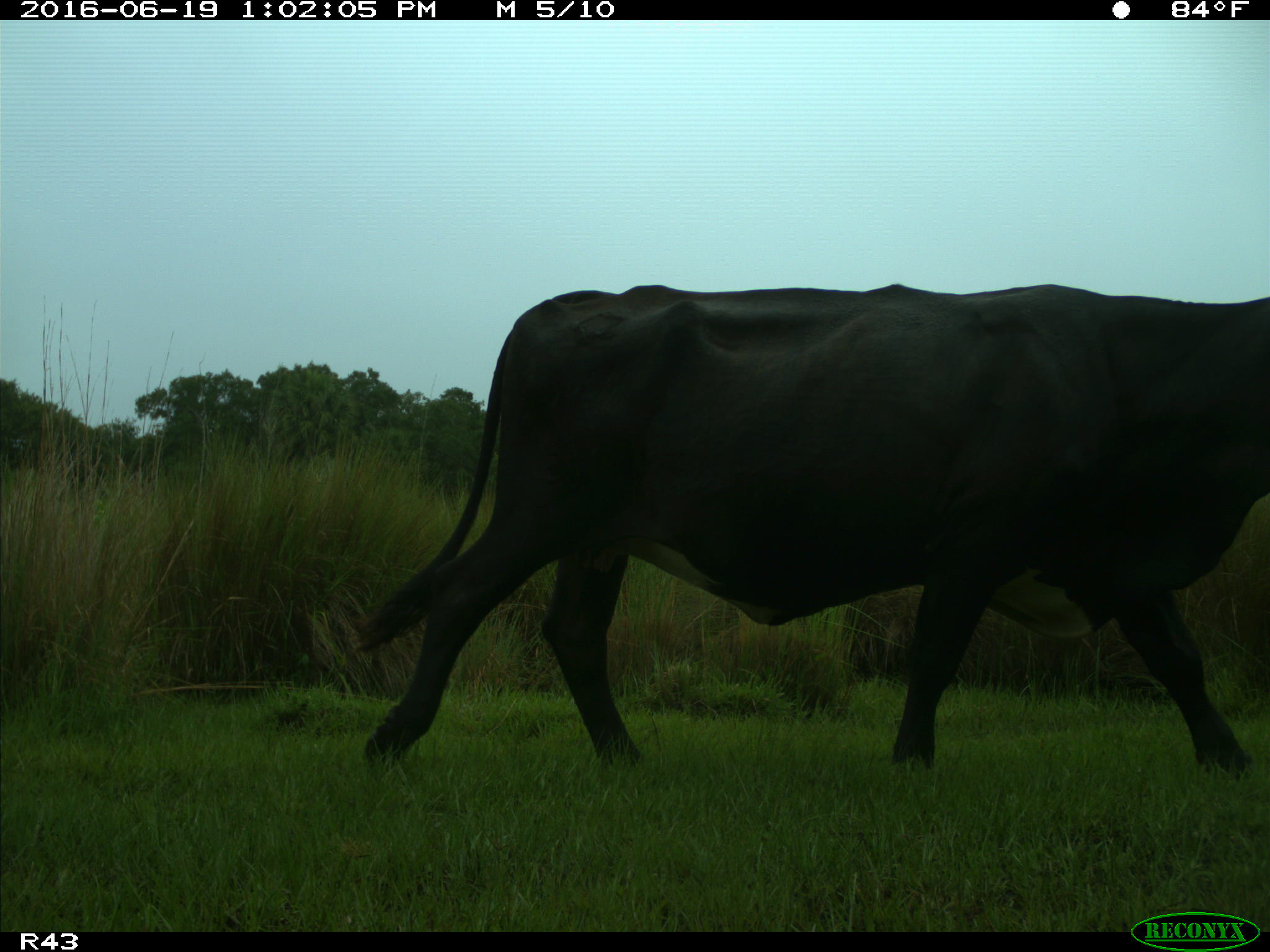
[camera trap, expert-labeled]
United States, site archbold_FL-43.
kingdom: Animalia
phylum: Chordata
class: Mammalia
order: Artiodactyla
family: Bovidae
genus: Bos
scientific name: Bos taurus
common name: domestic cow